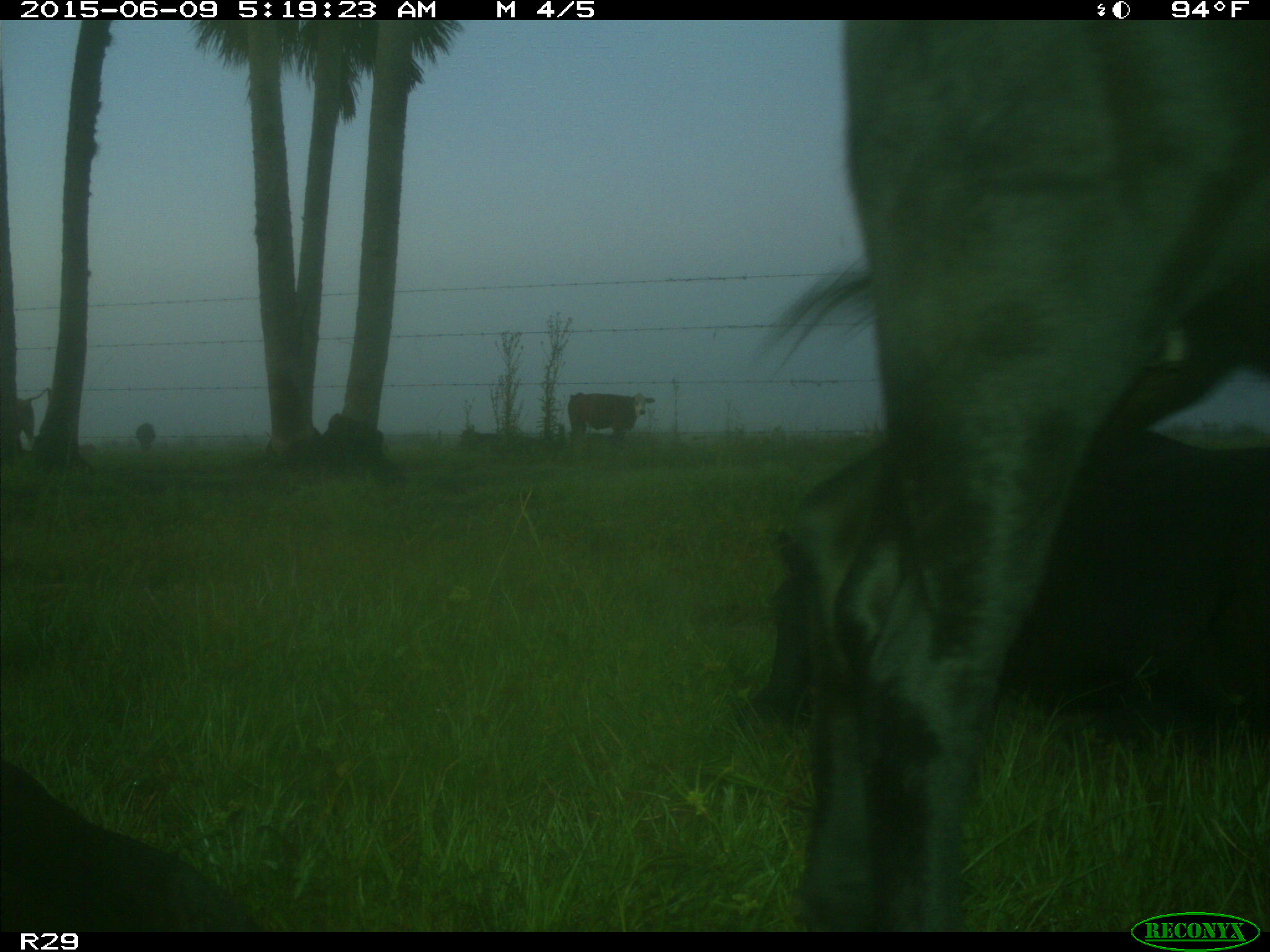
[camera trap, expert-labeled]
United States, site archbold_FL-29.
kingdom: Animalia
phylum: Chordata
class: Mammalia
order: Artiodactyla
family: Bovidae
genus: Bos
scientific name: Bos taurus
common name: domestic cow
Bos taurus (domestic cow).